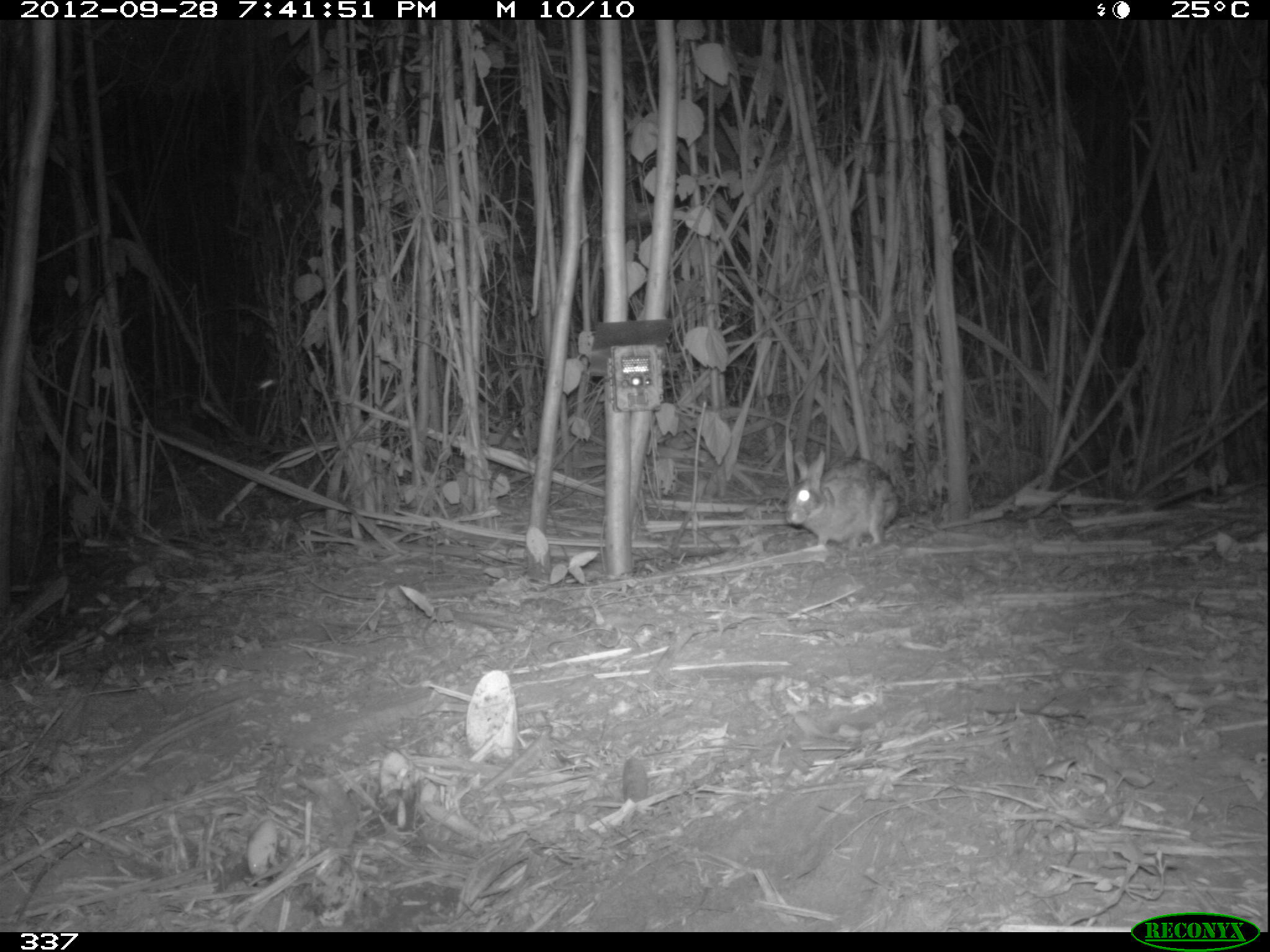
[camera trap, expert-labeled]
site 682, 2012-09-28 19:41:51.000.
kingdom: Animalia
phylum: Chordata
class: Mammalia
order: Lagomorpha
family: Leporidae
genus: Sylvilagus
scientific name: Sylvilagus brasiliensis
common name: tapeti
Sylvilagus brasiliensis (tapeti).